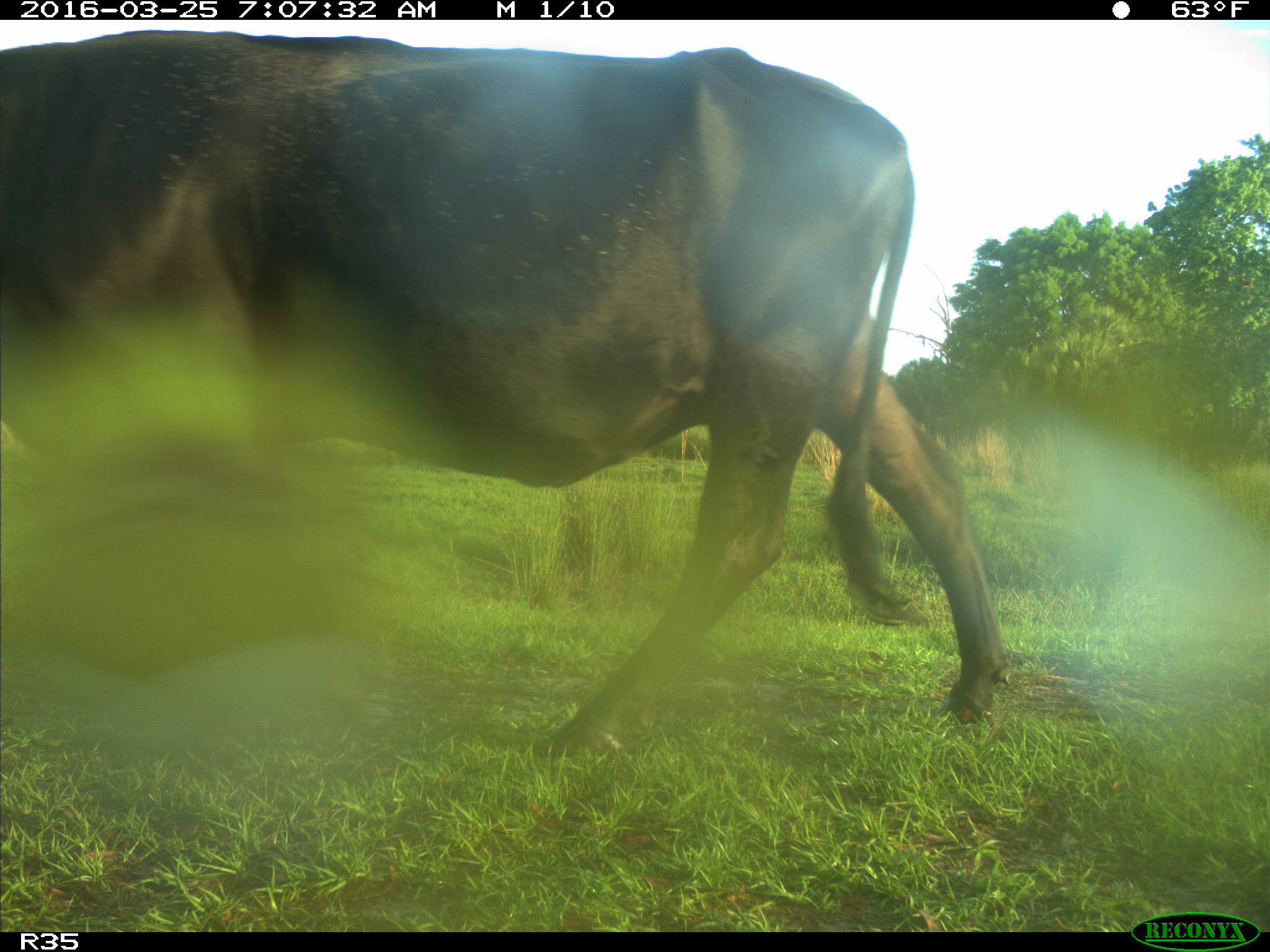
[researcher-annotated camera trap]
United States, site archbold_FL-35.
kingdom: Animalia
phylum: Chordata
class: Mammalia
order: Artiodactyla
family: Bovidae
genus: Bos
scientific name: Bos taurus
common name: domestic cow